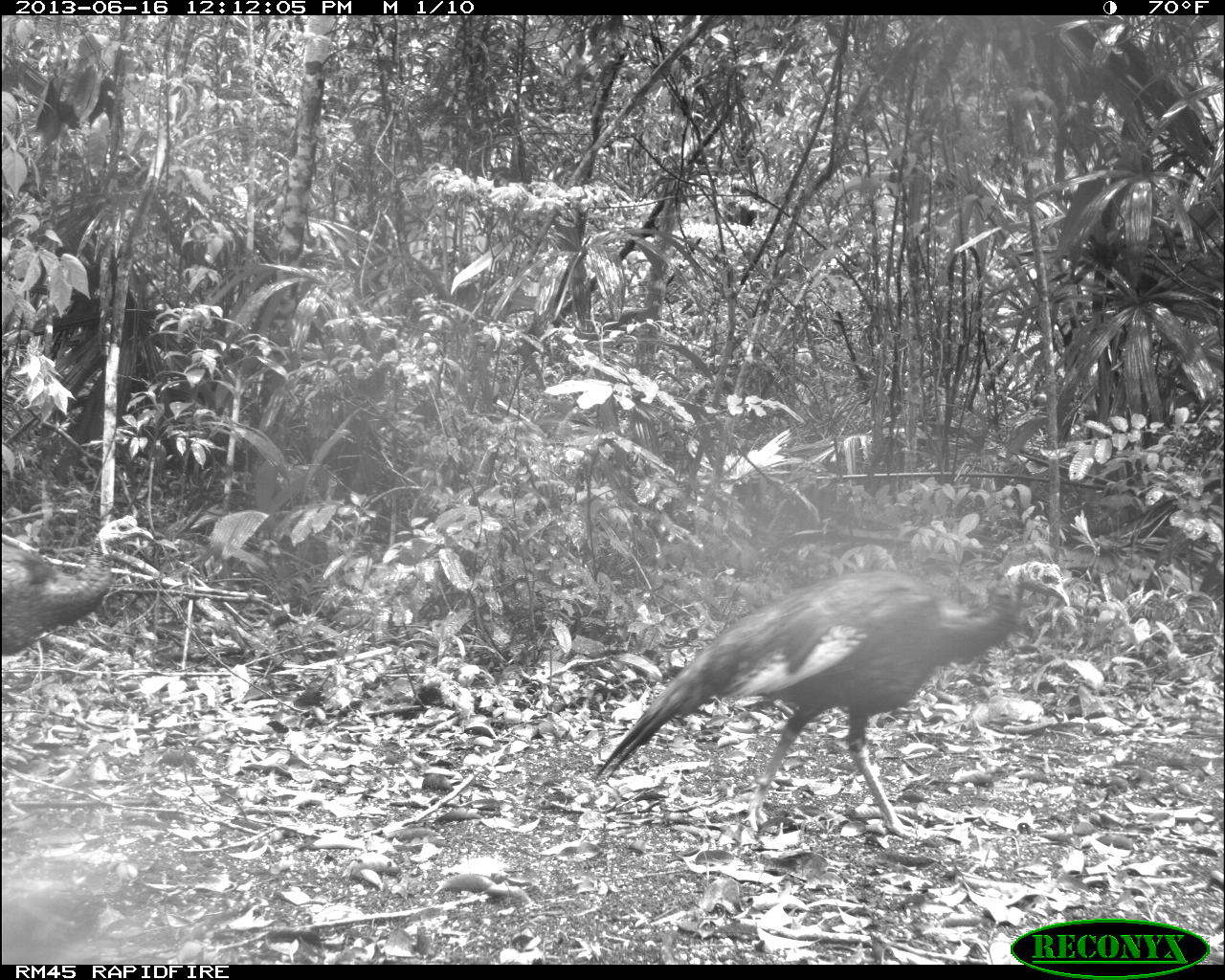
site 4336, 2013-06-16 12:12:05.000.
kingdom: Animalia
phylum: Chordata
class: Aves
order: Galliformes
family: Phasianidae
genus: Meleagris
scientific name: Meleagris ocellata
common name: ocellated turkey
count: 3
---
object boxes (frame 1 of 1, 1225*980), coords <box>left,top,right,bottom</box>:
meleagris ocellata: <box>594,559,1069,838</box>